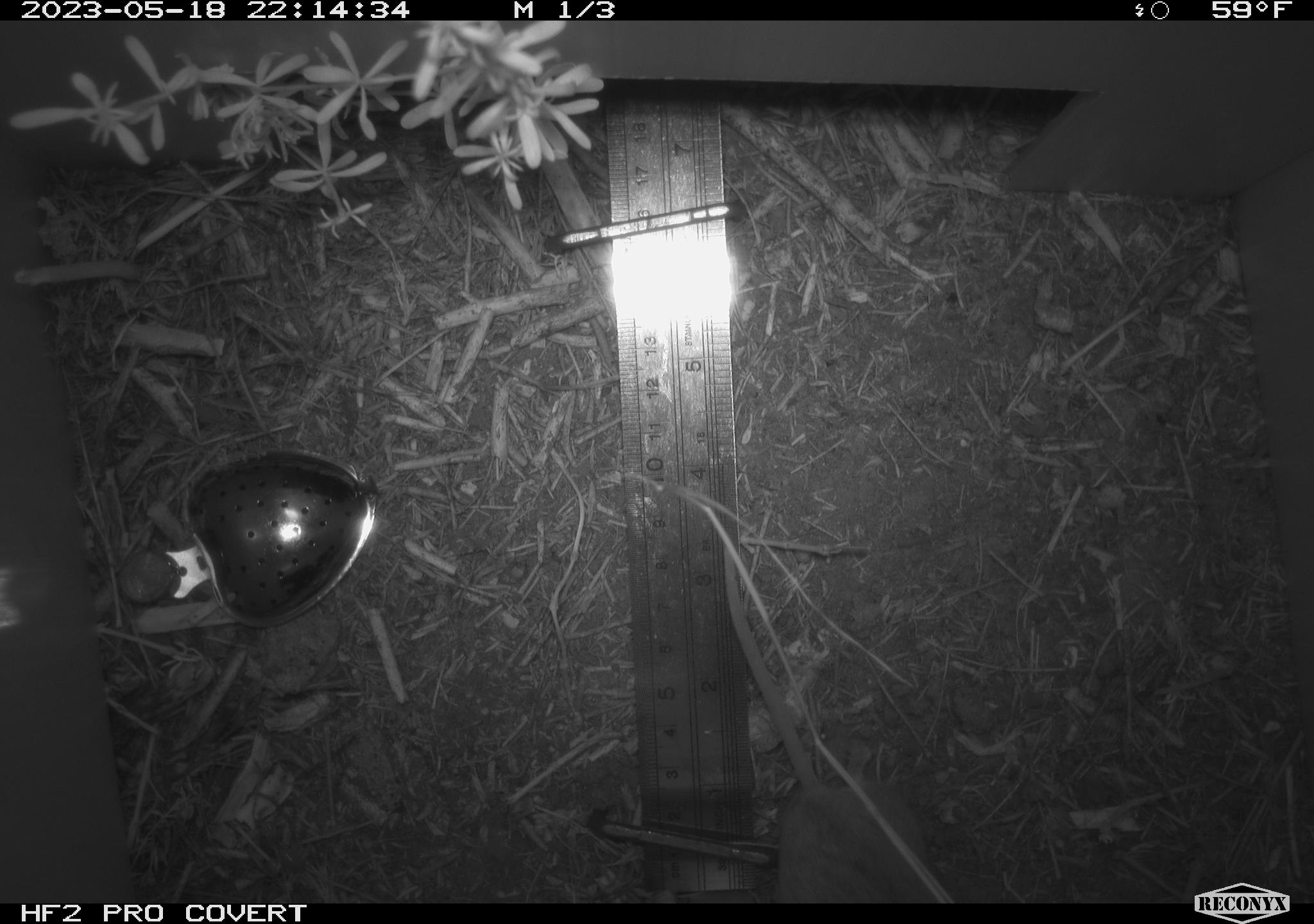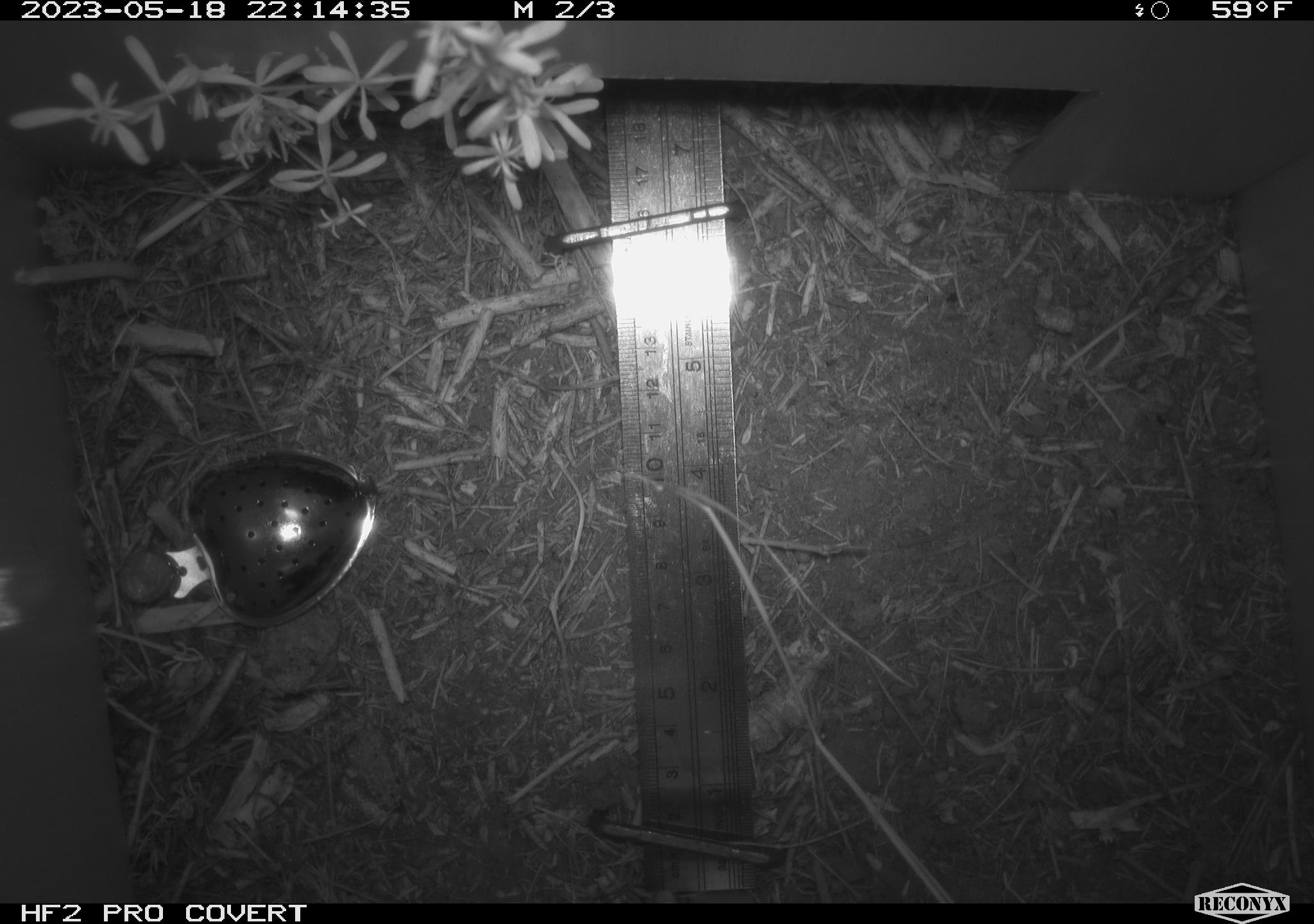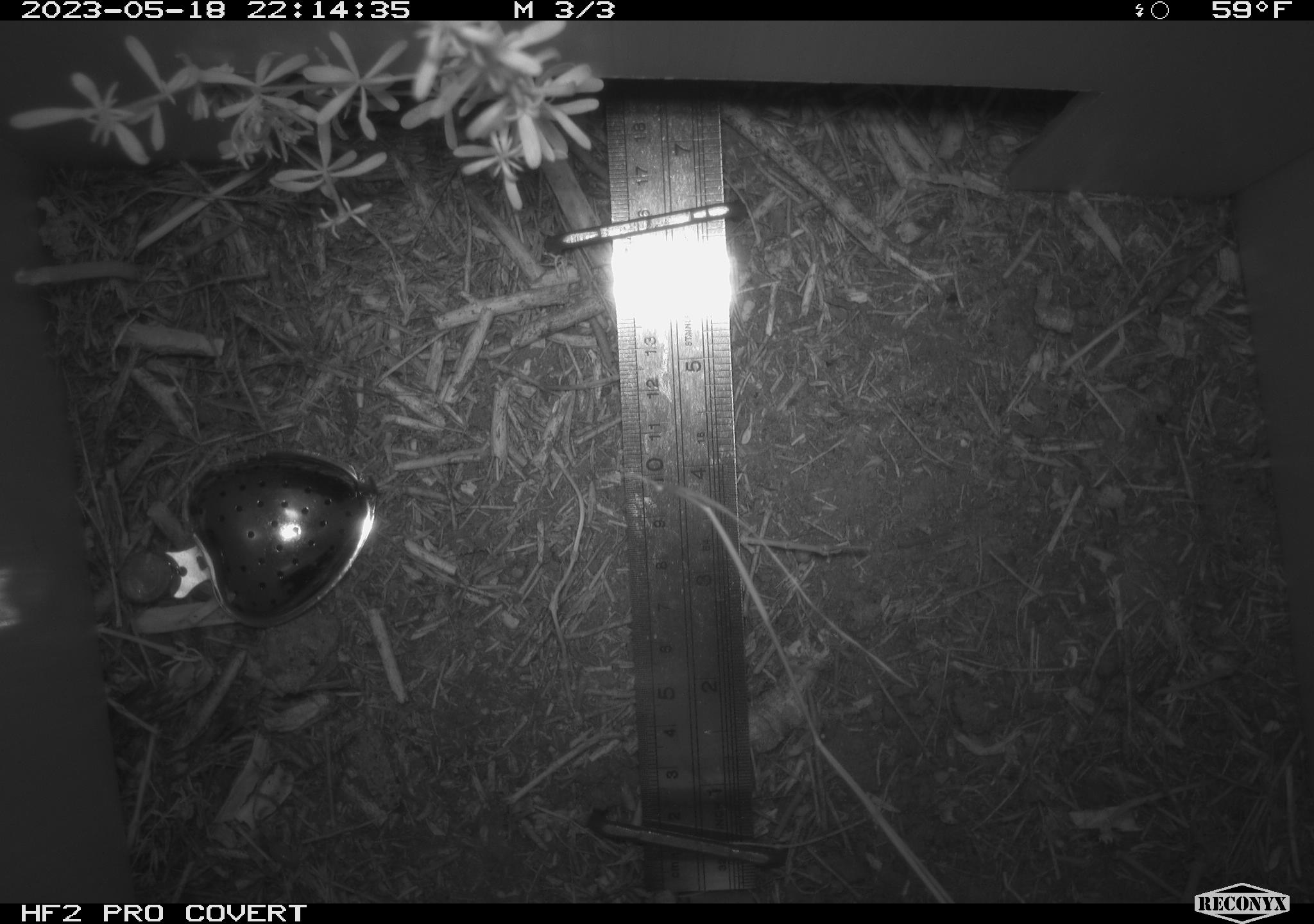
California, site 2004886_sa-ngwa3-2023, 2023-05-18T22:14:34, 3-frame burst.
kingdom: Animalia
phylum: Chordata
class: Mammalia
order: Rodentia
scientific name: Rodentia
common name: mouse species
Mouse species (Rodentia).